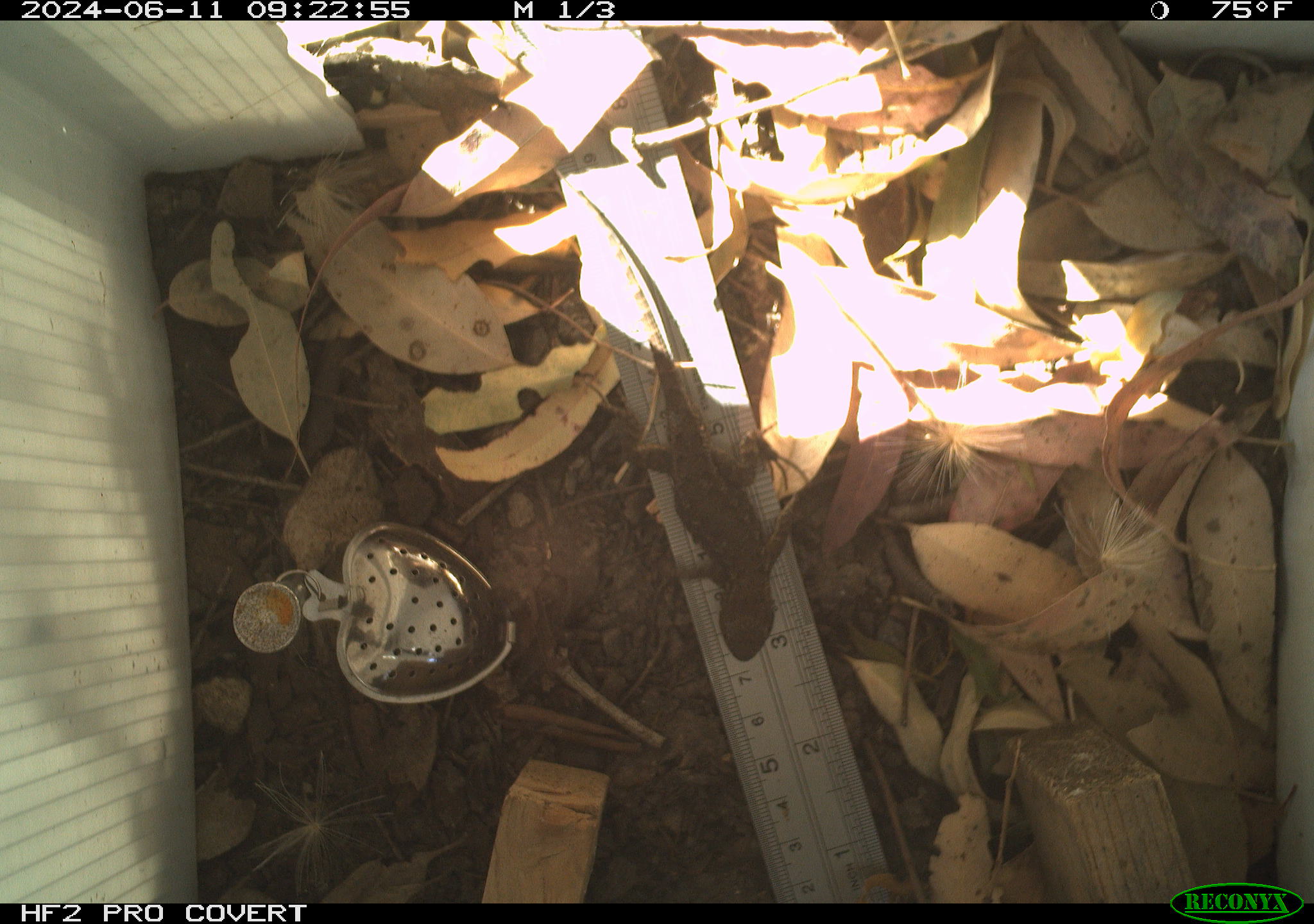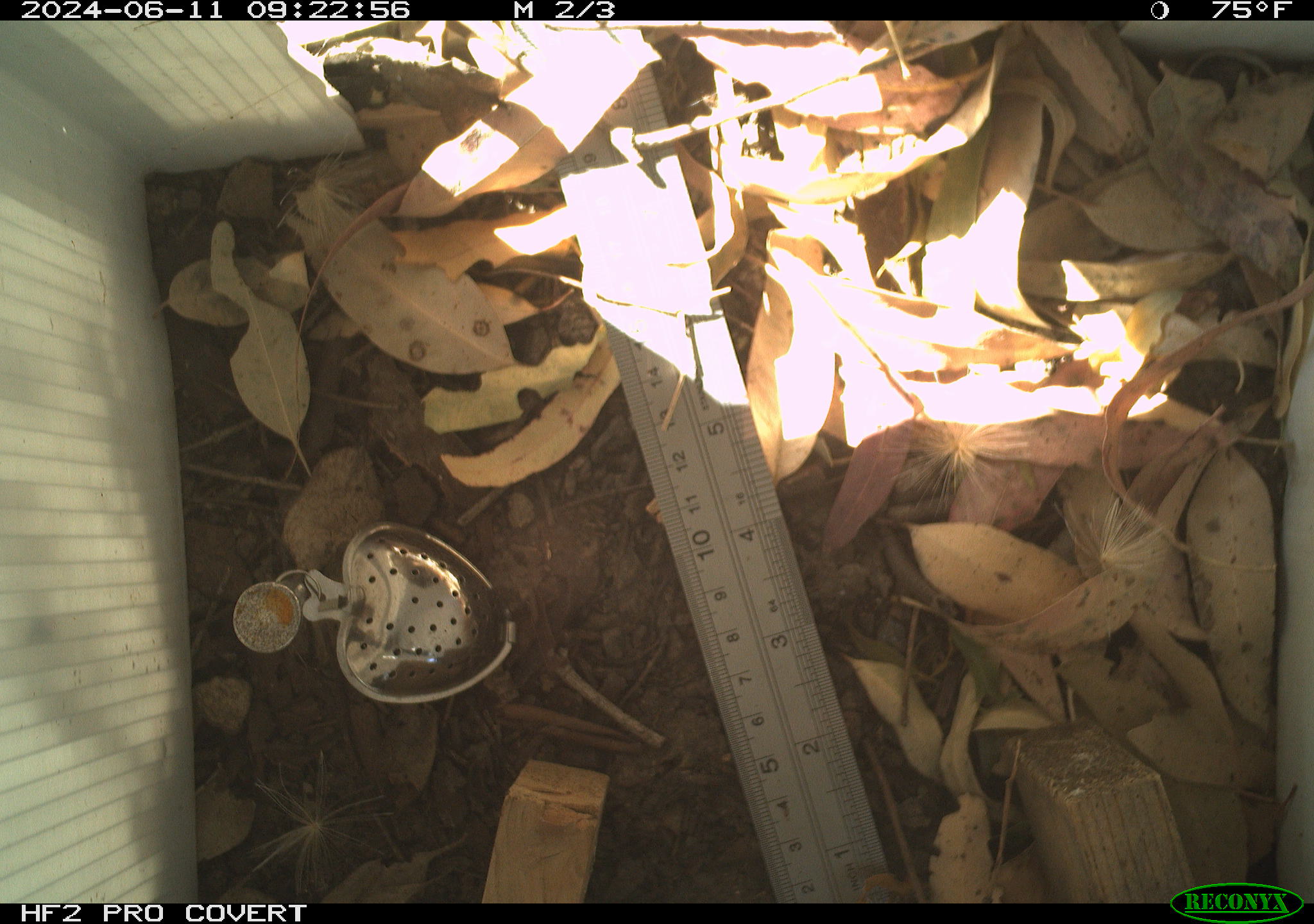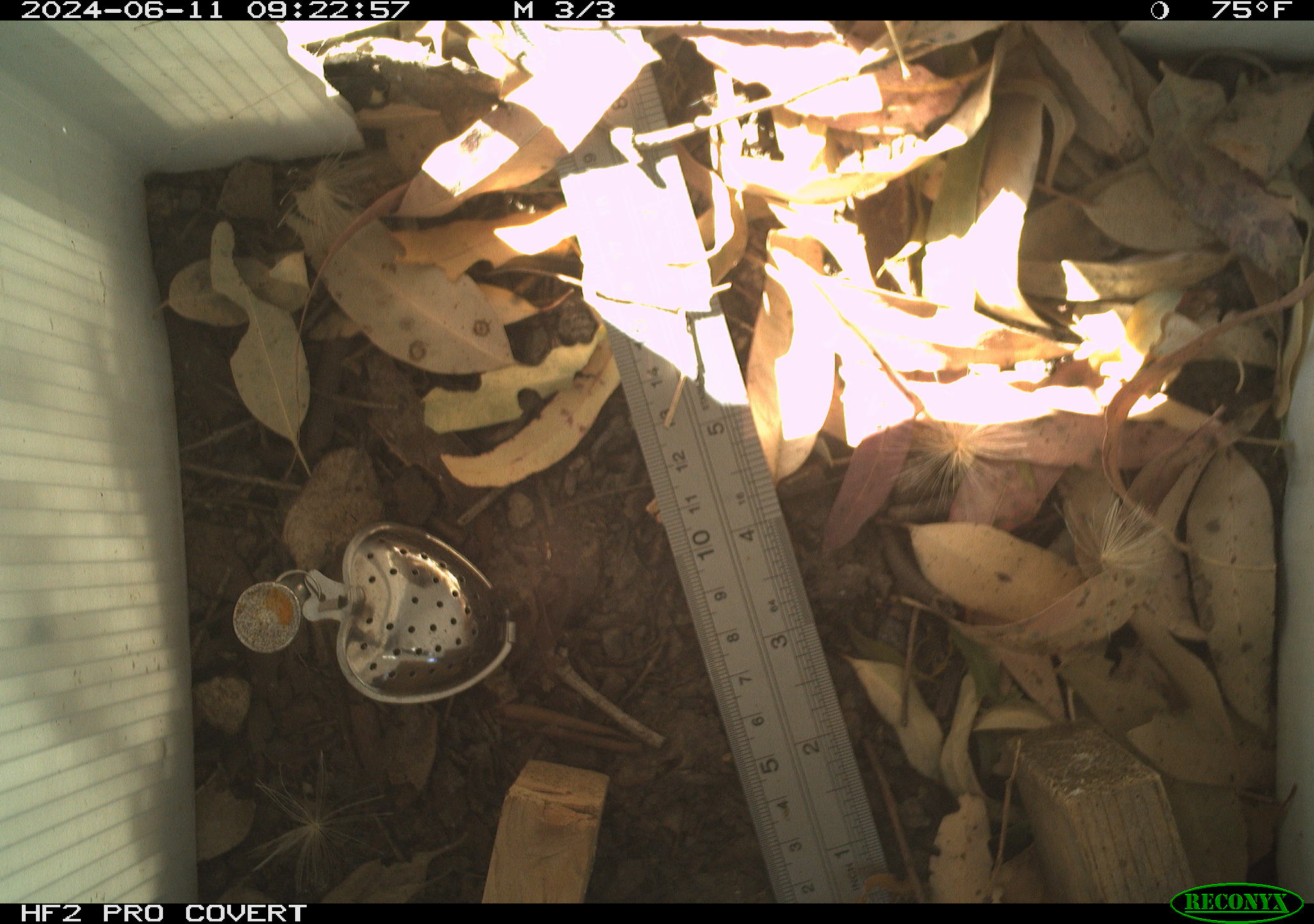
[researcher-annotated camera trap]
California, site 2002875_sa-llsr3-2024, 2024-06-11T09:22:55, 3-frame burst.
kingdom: Animalia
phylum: Chordata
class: Reptilia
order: Squamata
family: Phrynosomatidae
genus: Sceloporus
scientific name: Sceloporus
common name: spiny lizards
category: sceloporus species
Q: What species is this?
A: Sceloporus species (spiny lizards) (Sceloporus).